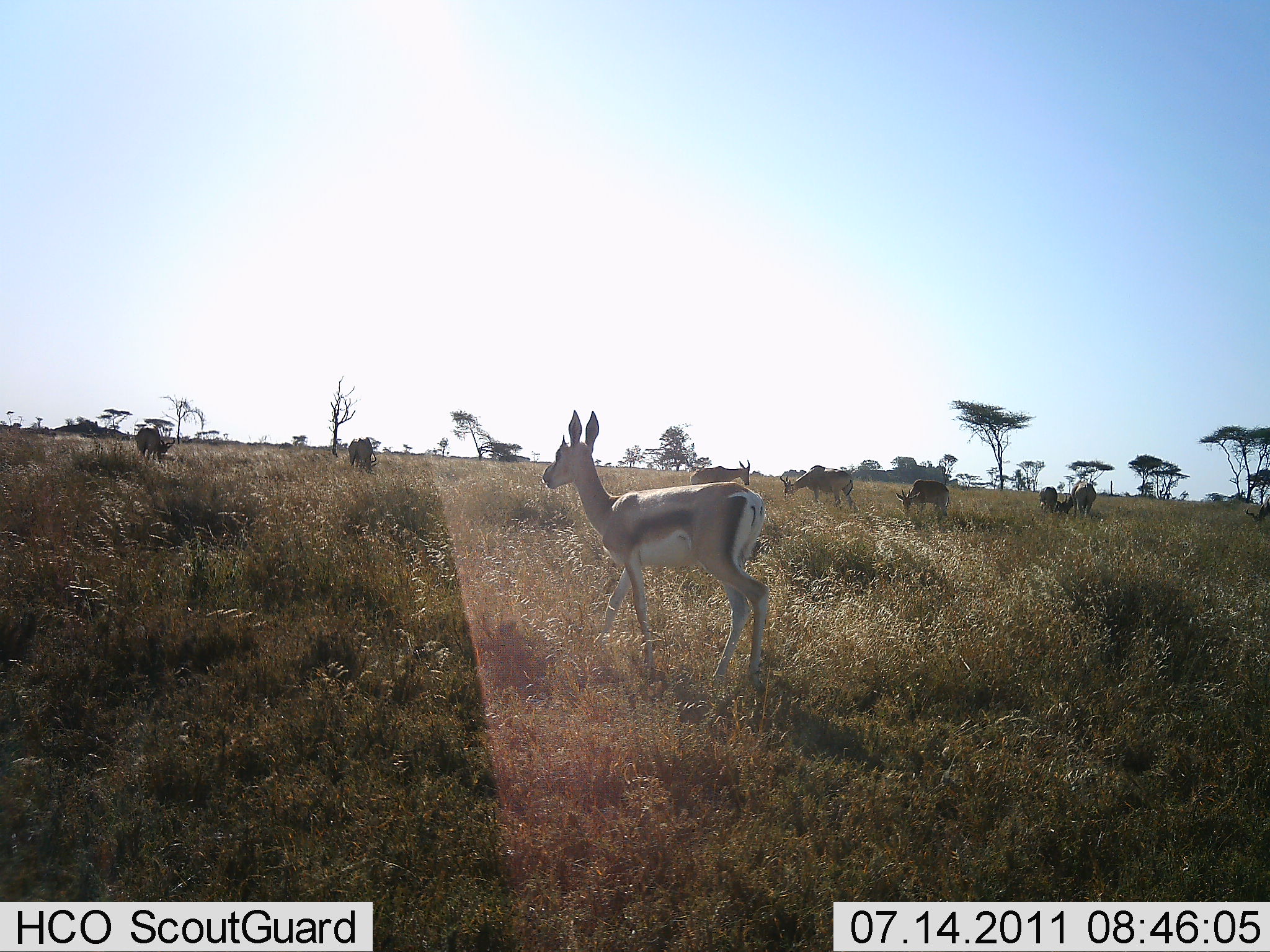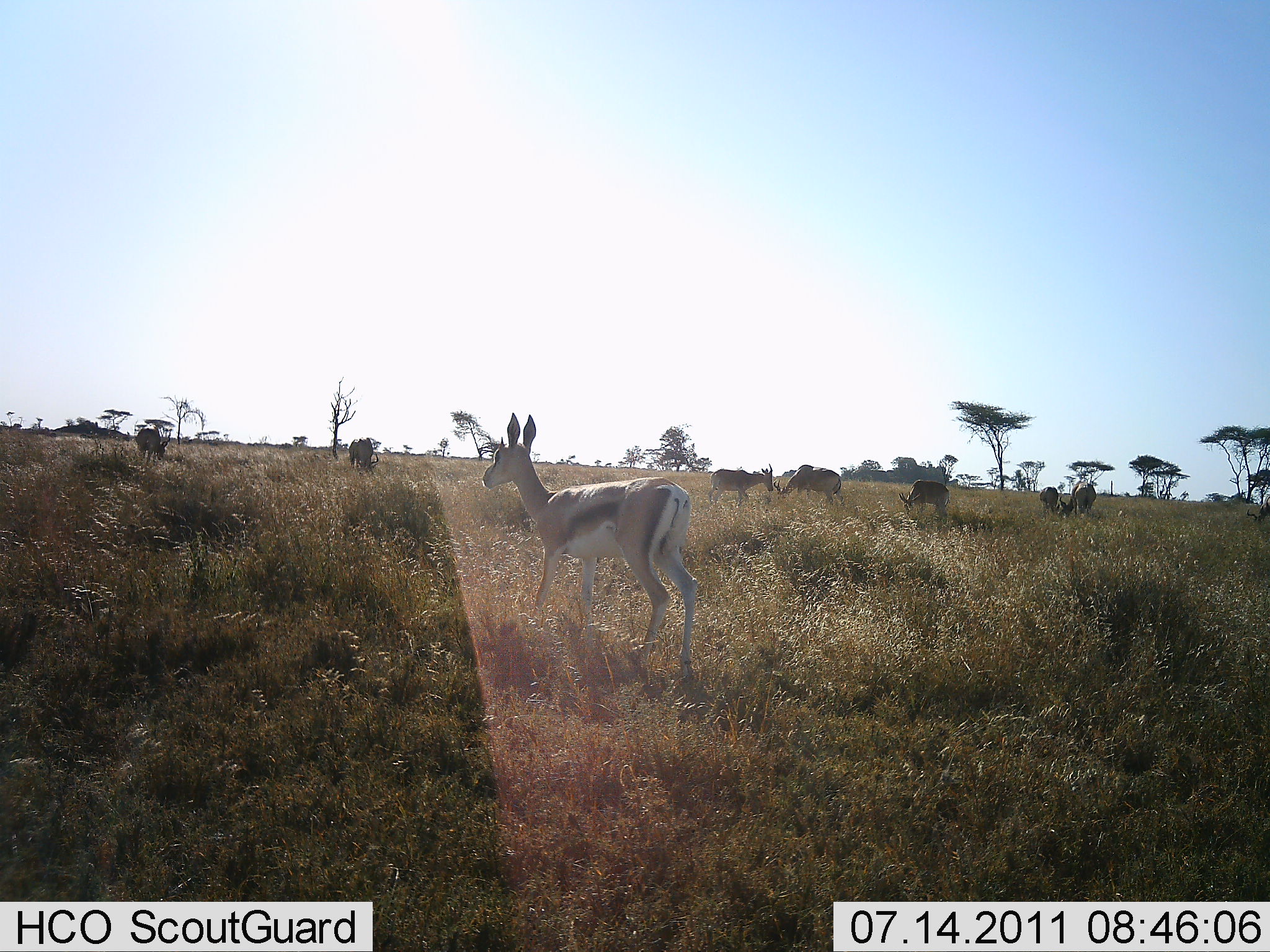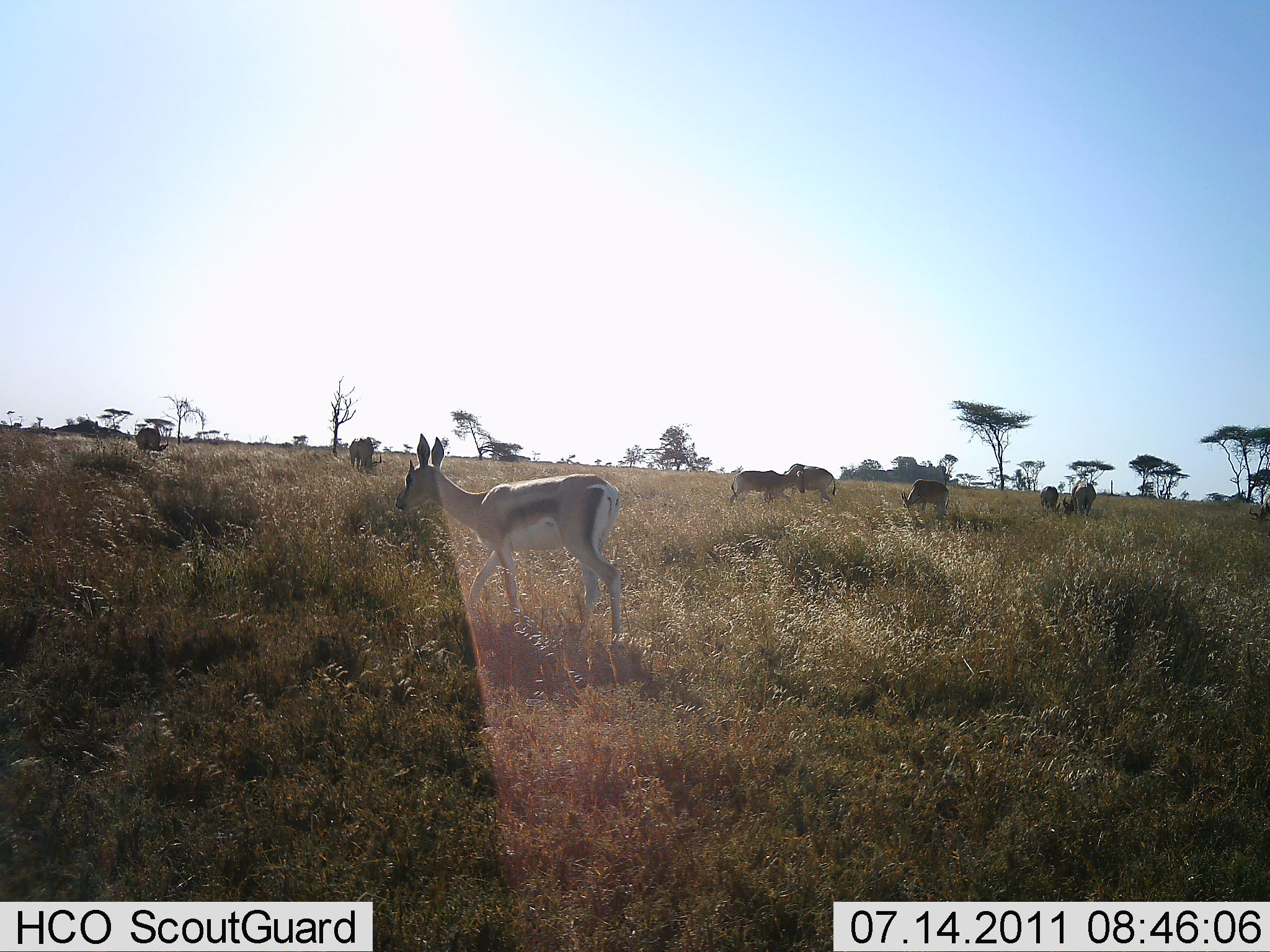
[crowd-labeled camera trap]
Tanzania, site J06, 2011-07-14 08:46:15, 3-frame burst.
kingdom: Animalia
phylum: Chordata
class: Mammalia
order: Artiodactyla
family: Bovidae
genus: Eudorcas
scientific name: Eudorcas thomsonii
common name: thomson's gazelle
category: gazellethomsons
Gazellethomsons (thomson's gazelle) (Eudorcas thomsonii), count 7. Behavior (volunteer vote fractions): standing 47%, resting 0%, moving 59%, interacting 0%. Young present (vote fraction): 0%. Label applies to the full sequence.